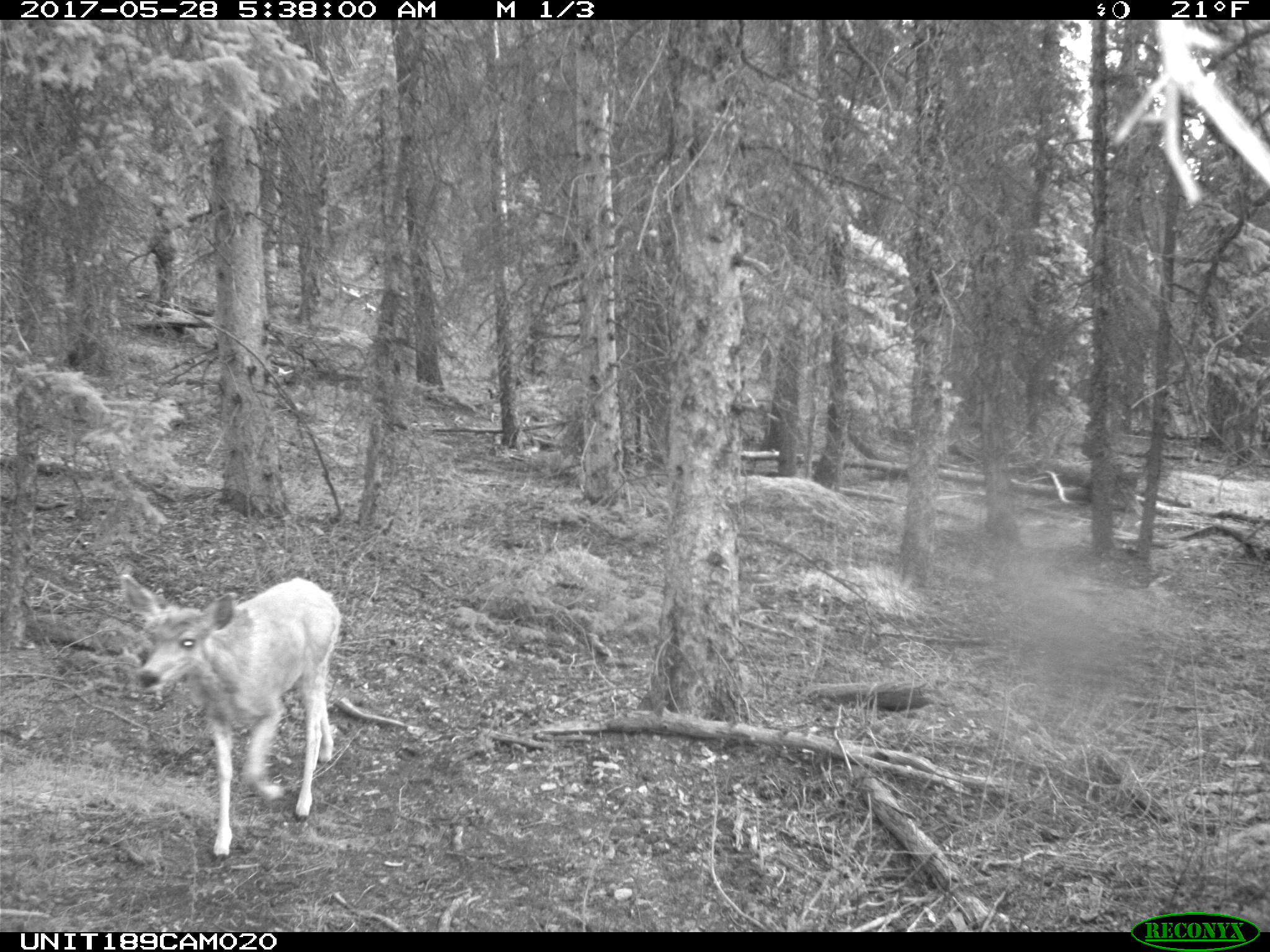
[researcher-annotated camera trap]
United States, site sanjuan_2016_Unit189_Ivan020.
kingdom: Animalia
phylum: Chordata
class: Mammalia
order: Artiodactyla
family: Cervidae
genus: Odocoileus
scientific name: Odocoileus hemionus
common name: mule deer